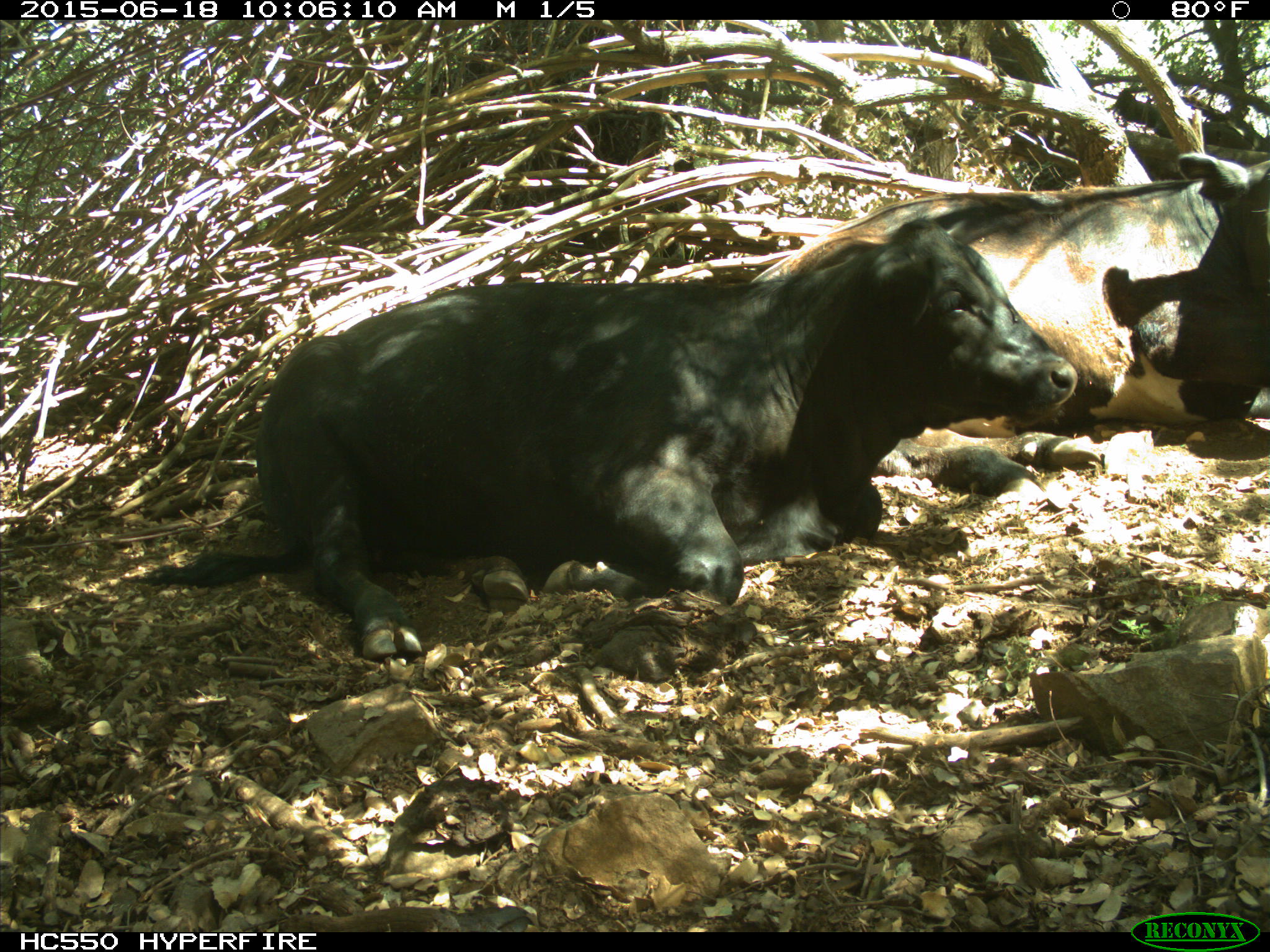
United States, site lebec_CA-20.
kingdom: Animalia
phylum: Chordata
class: Mammalia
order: Artiodactyla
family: Bovidae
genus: Bos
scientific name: Bos taurus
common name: domestic cow